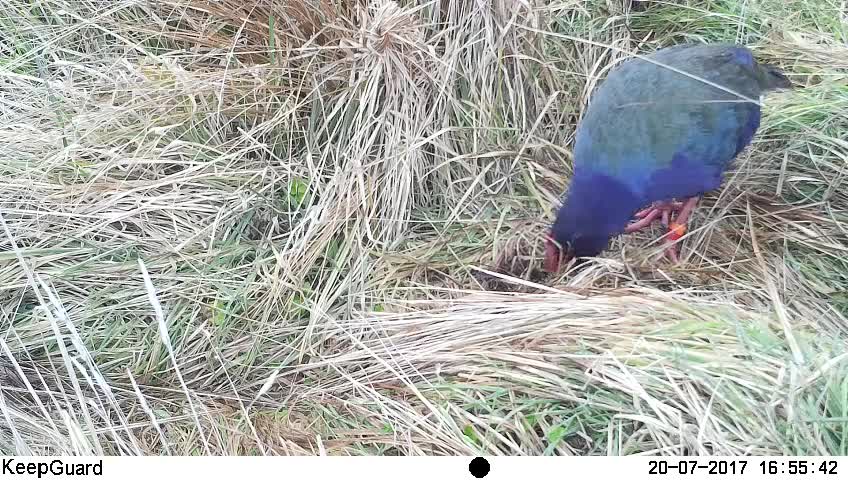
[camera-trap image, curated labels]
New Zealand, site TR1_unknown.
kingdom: Animalia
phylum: Chordata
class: Aves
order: Gruiformes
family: Rallidae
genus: Porphyrio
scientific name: Porphyrio mantelli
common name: takahe